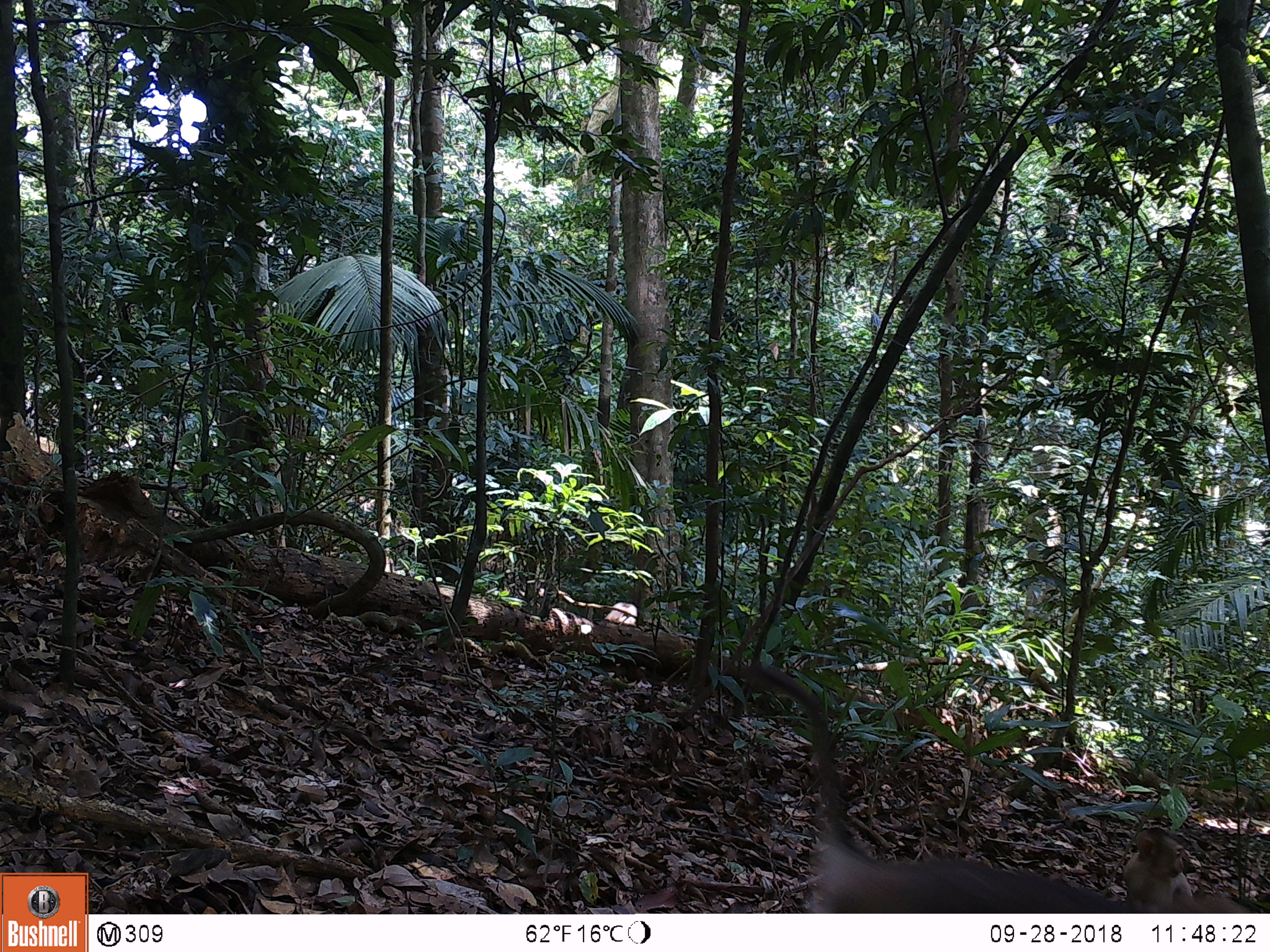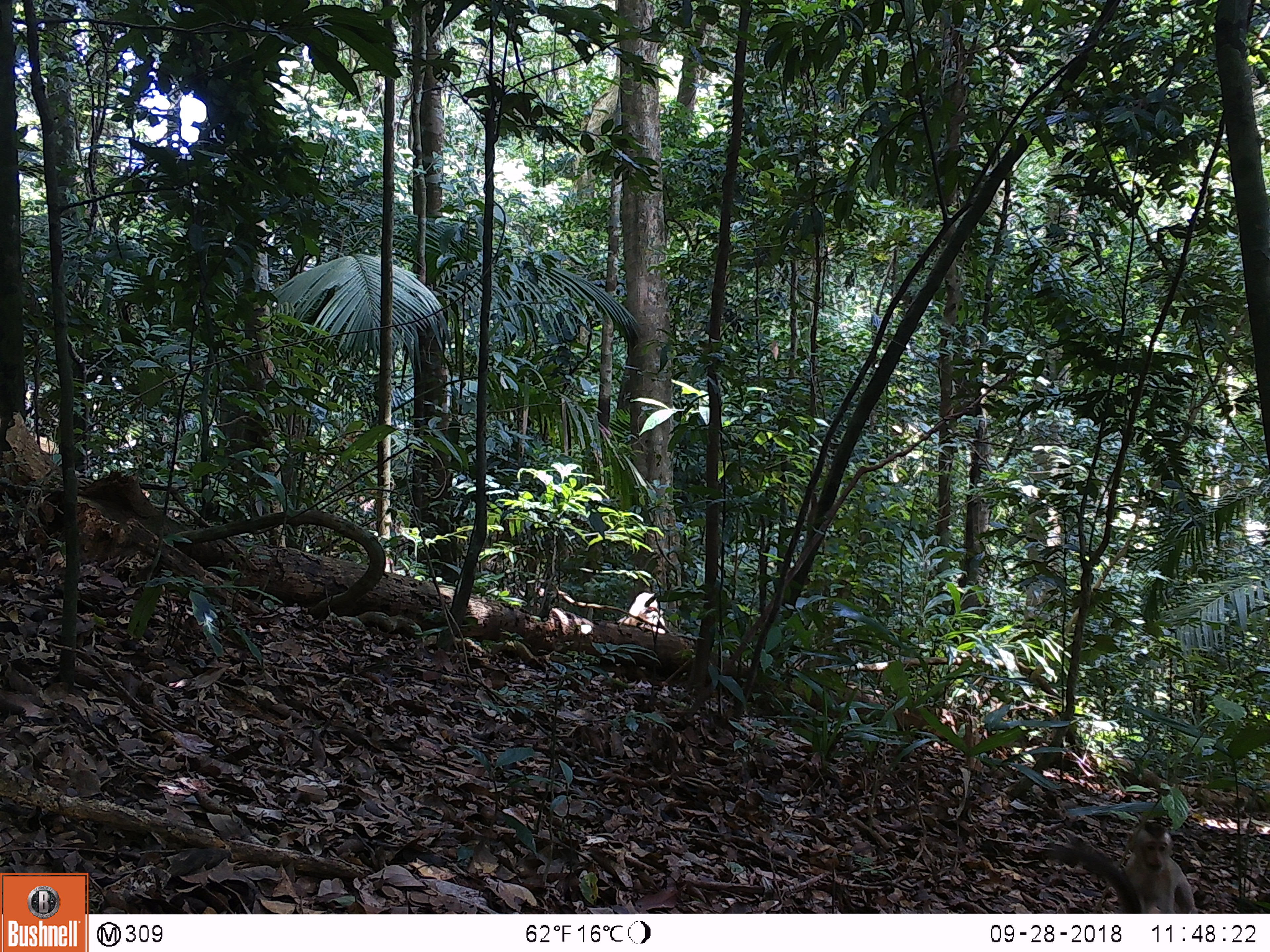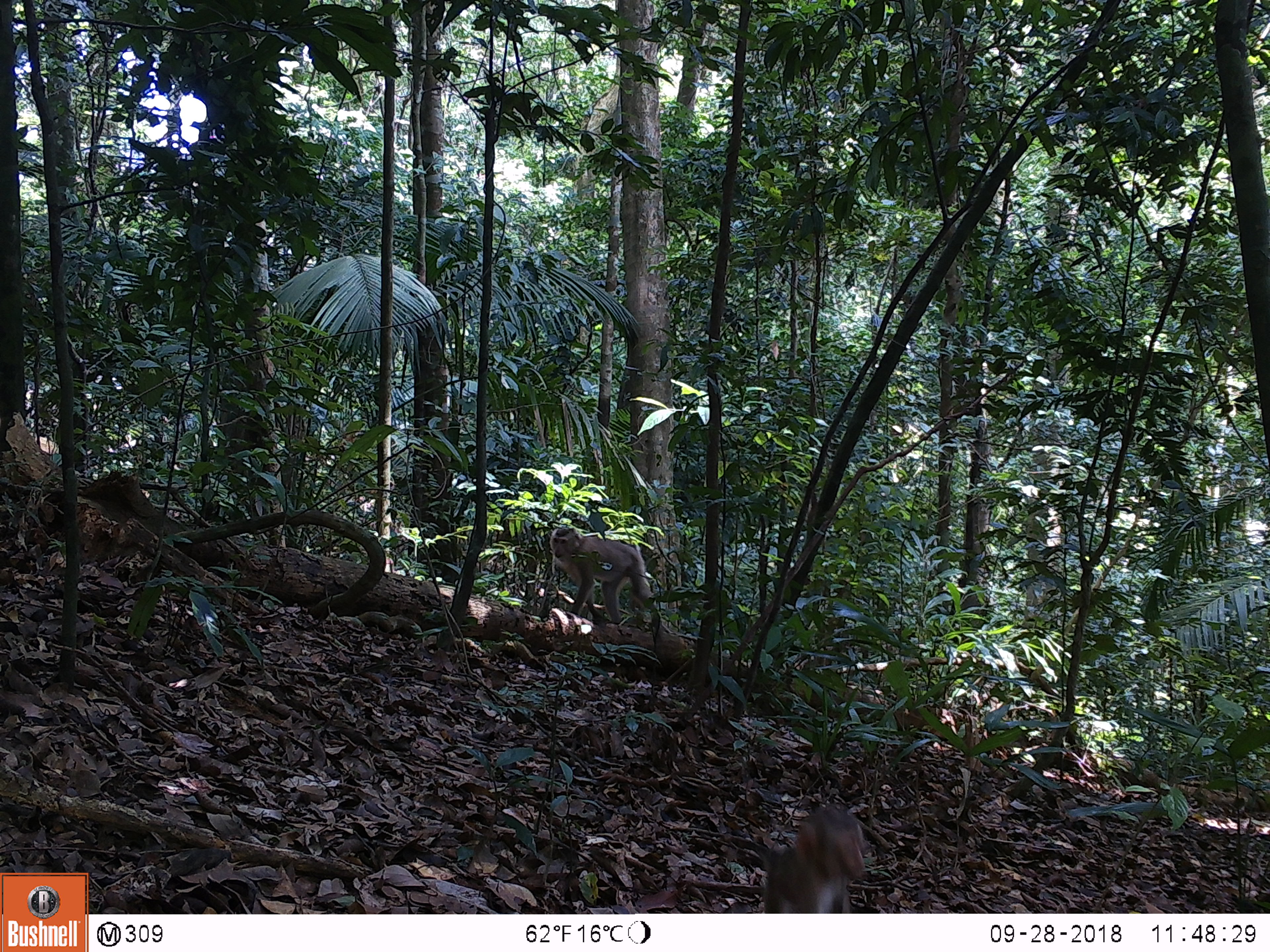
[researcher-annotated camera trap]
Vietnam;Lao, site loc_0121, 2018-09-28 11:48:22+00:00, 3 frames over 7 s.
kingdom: Animalia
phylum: Chordata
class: Mammalia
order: Primates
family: Cercopithecidae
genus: Macaca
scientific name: Macaca nemestrina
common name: pig-tailed macaque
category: pig tailed macaque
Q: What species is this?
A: Pig tailed macaque (pig-tailed macaque) (Macaca nemestrina).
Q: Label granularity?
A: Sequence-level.